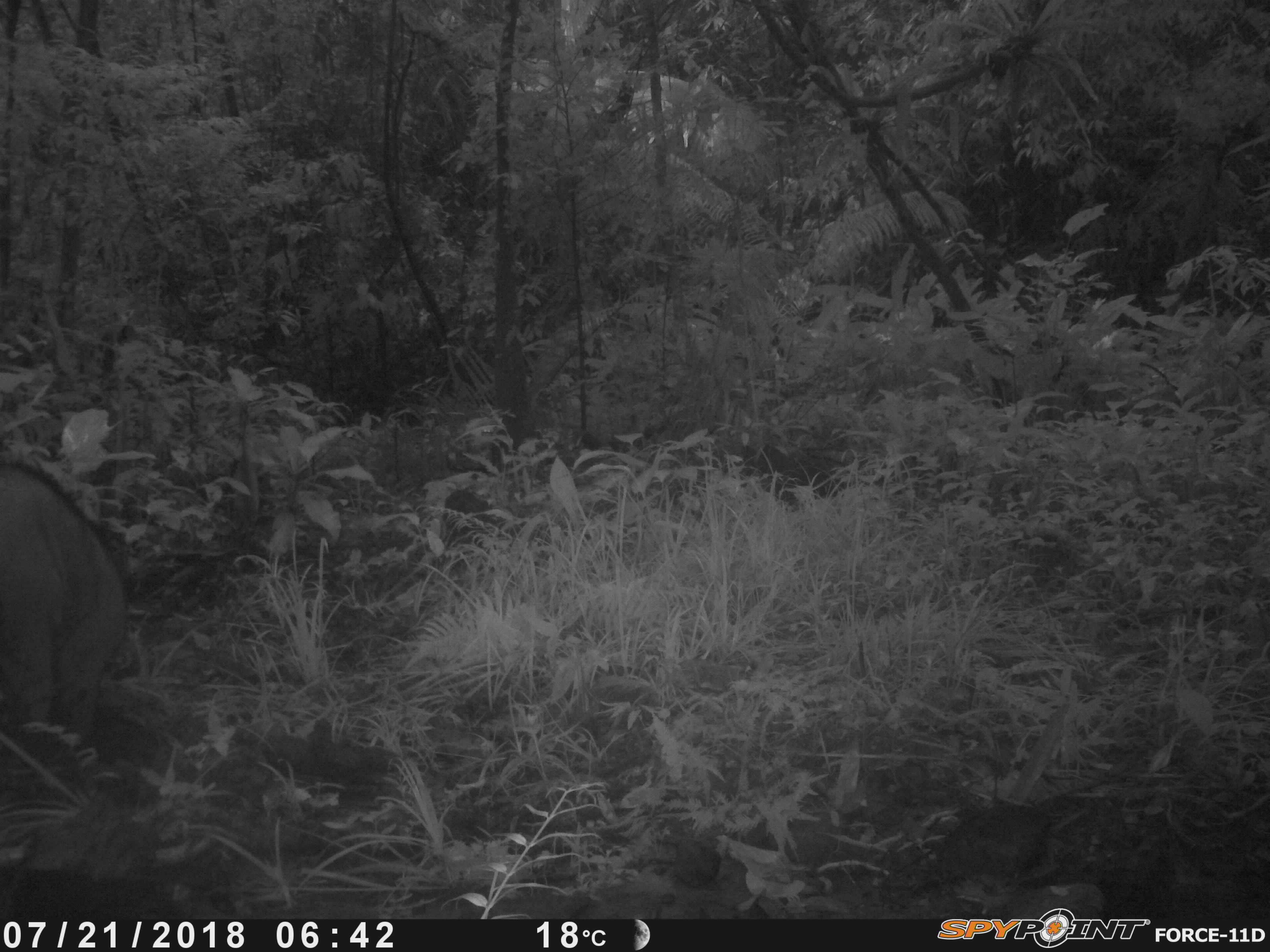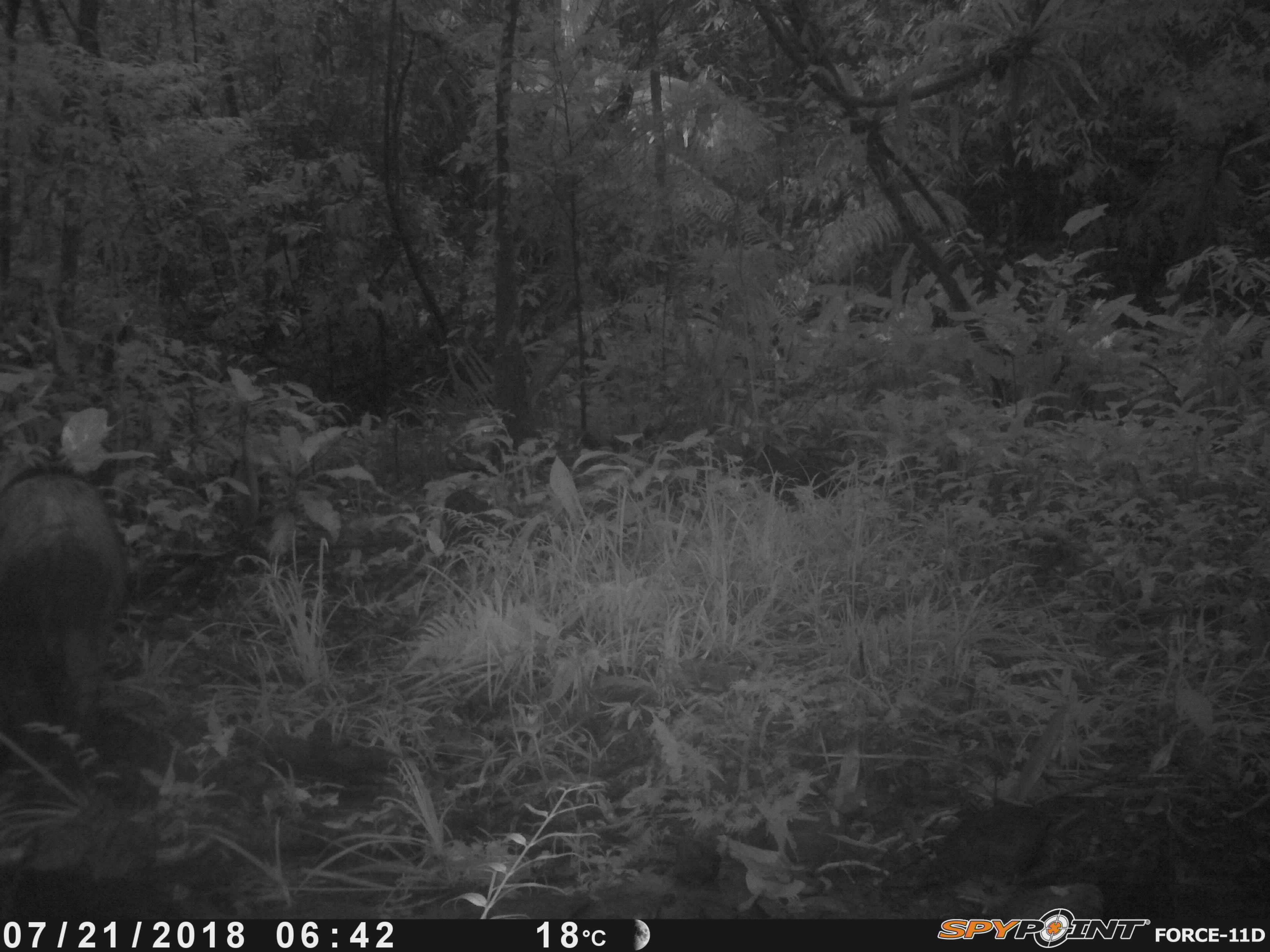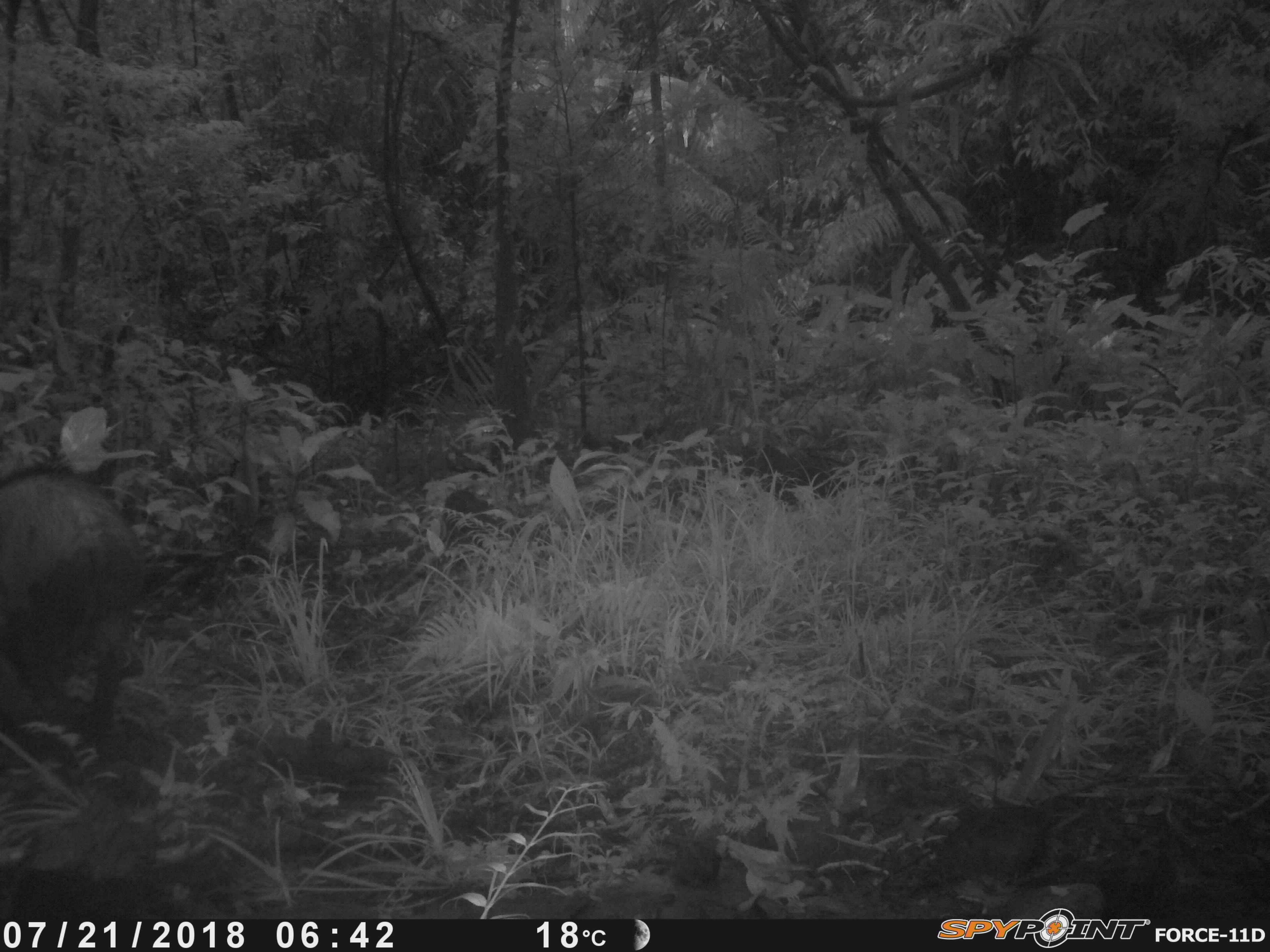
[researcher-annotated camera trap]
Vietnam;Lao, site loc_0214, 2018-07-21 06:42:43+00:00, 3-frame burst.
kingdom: Animalia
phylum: Chordata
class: Mammalia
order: Artiodactyla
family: Suidae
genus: Sus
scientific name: Sus scrofa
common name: eurasian wild pig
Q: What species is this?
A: Eurasian wild pig (Sus scrofa).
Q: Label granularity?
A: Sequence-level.